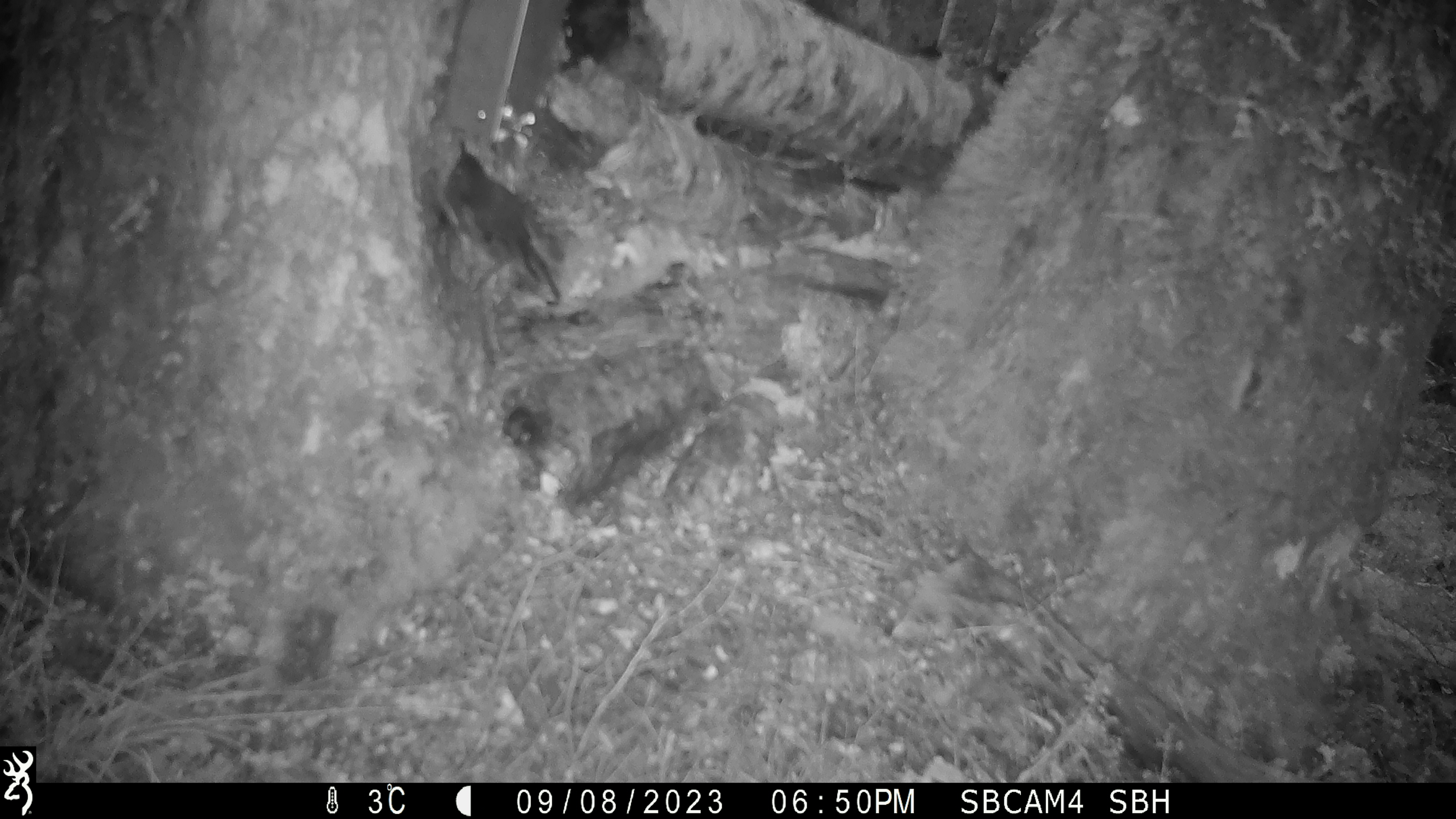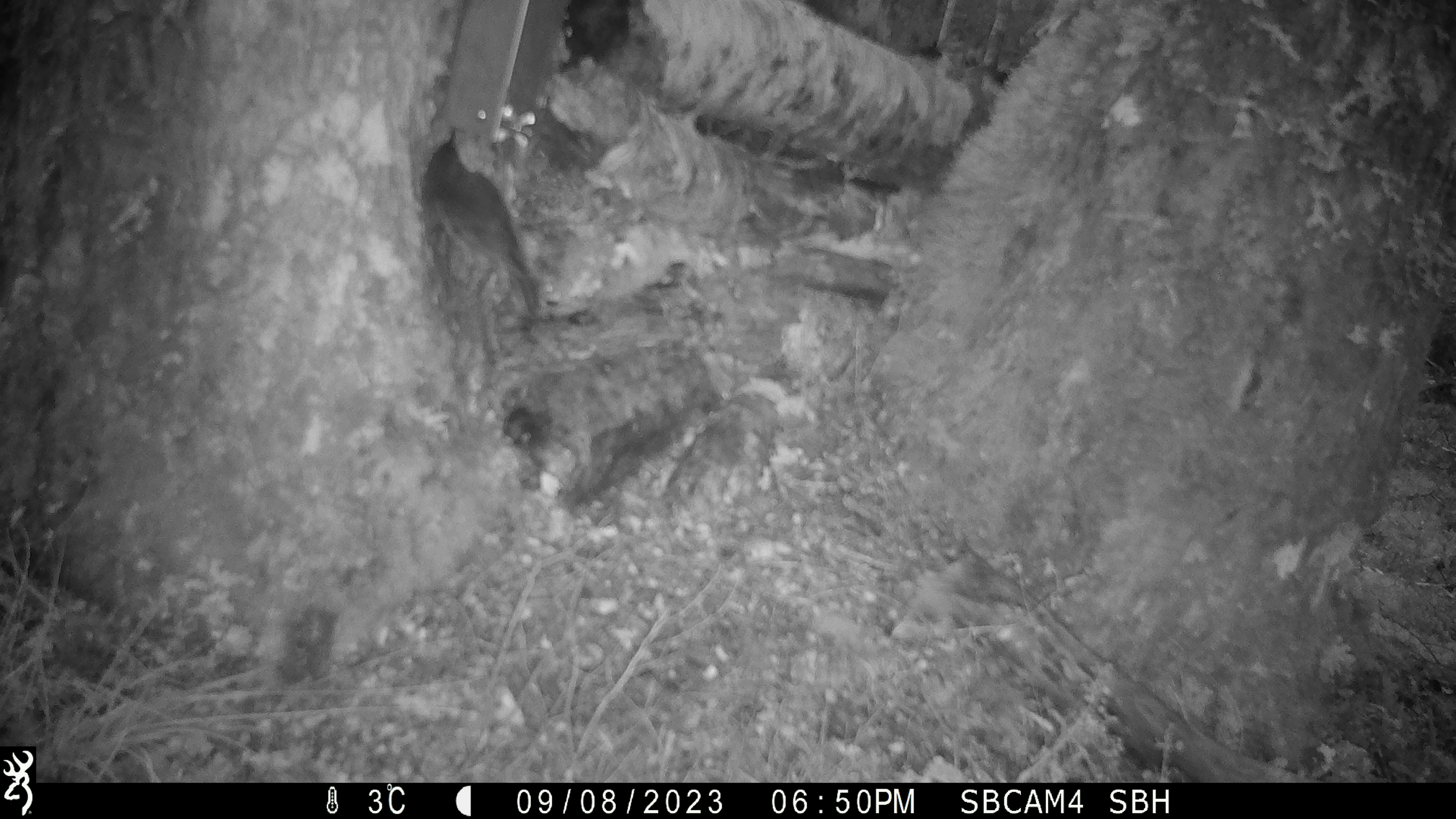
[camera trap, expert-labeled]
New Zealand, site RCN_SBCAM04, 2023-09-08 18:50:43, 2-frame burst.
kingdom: Animalia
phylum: Chordata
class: Aves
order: Passeriformes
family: Petroicidae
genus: Petroica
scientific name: Petroica australis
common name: new zealand robin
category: robin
Robin (new zealand robin) (Petroica australis).